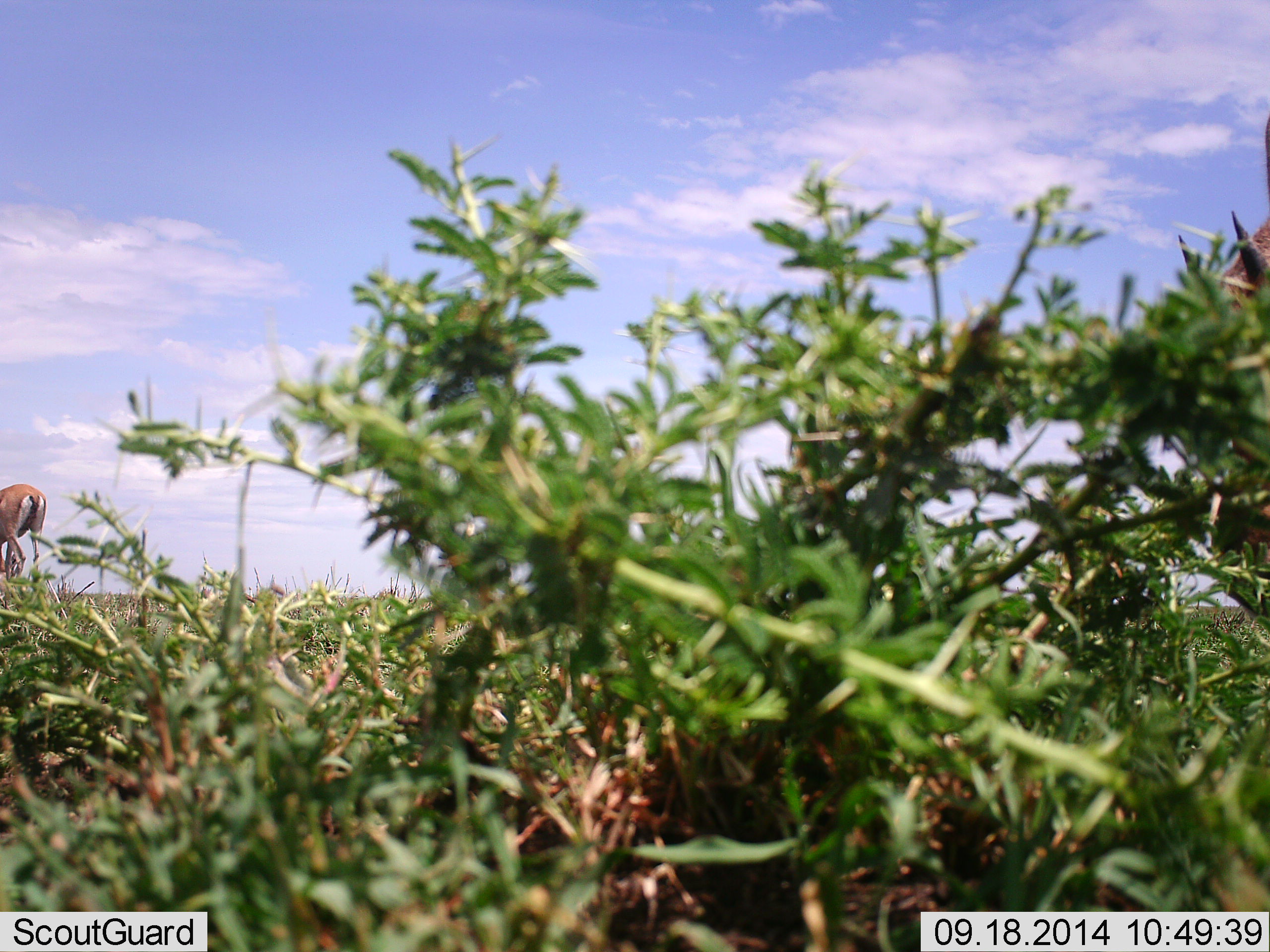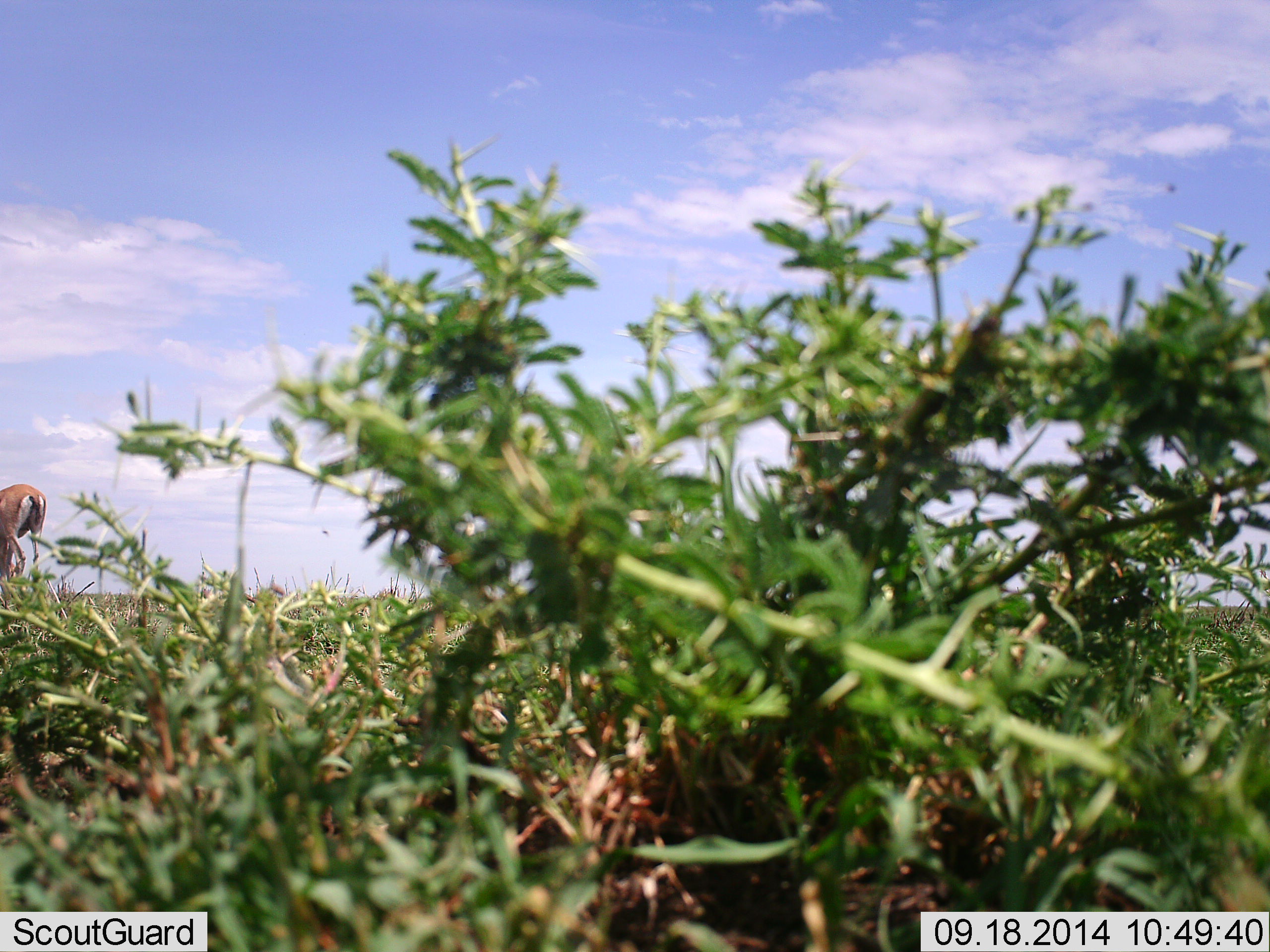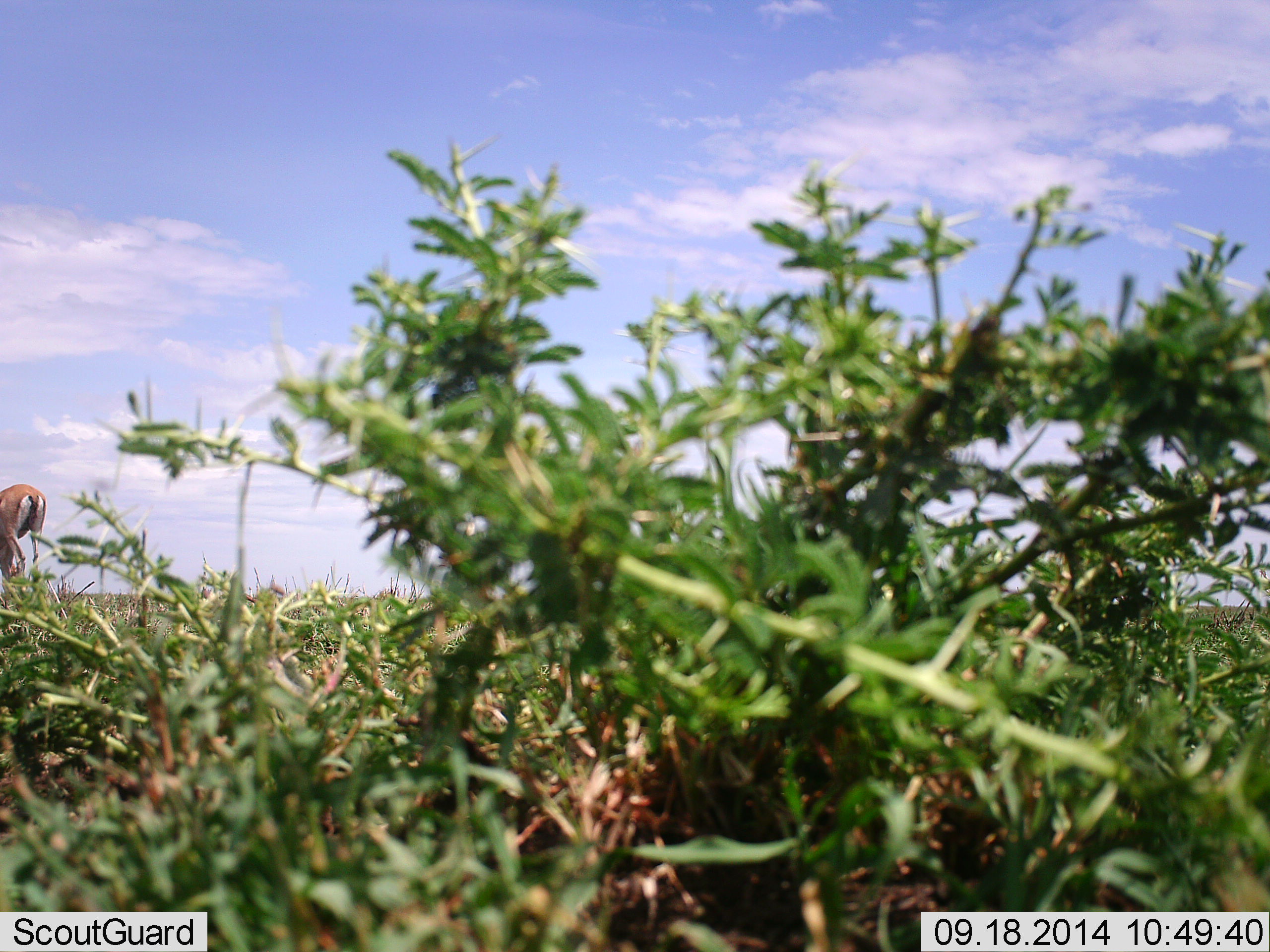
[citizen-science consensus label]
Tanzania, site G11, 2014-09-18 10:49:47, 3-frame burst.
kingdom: Animalia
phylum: Chordata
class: Mammalia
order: Artiodactyla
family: Bovidae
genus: Eudorcas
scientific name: Eudorcas thomsonii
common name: thomson's gazelle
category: gazellethomsons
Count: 1.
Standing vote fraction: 45%.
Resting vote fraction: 0%.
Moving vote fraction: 9%.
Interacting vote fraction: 0%.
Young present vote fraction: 0%.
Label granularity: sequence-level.